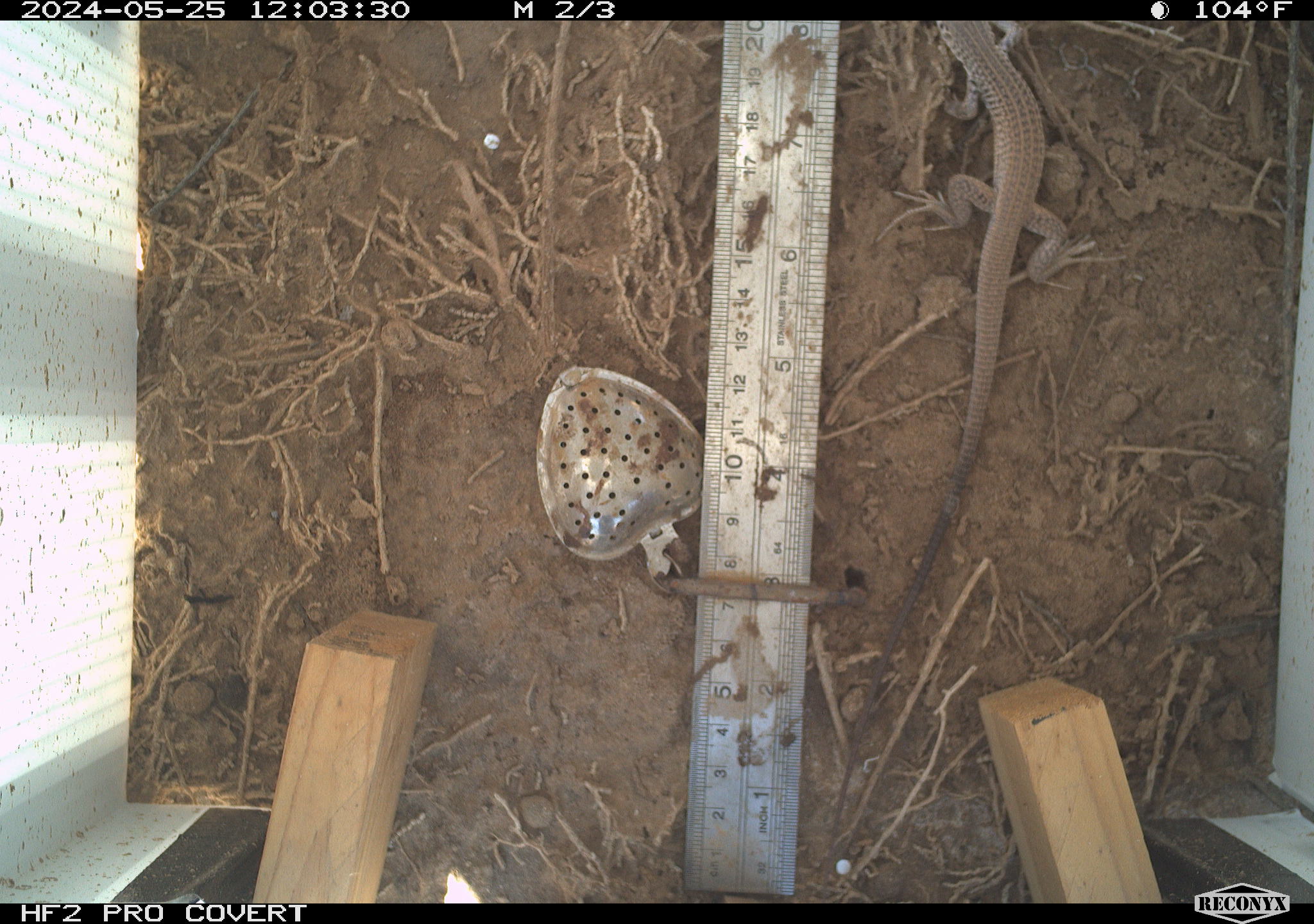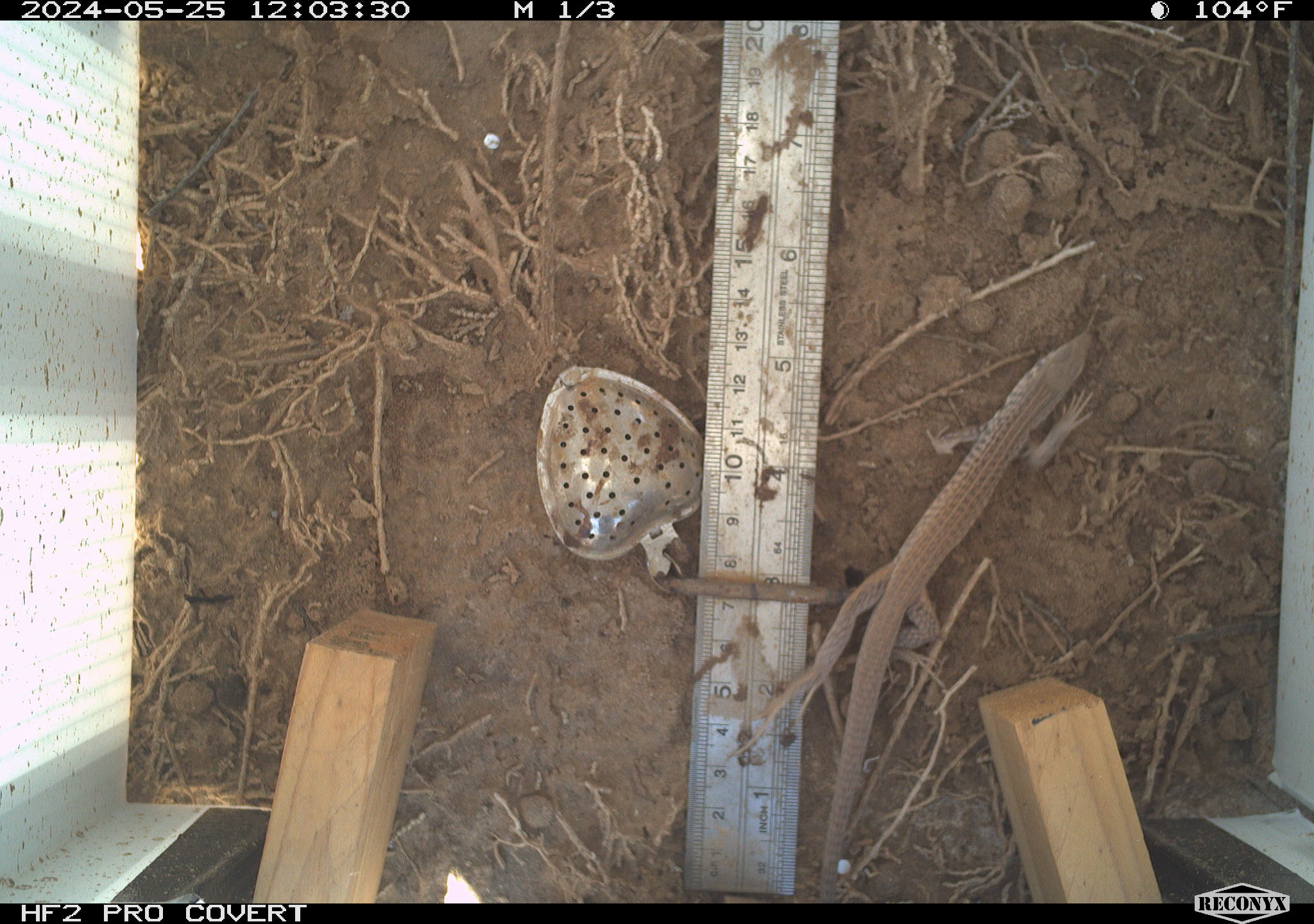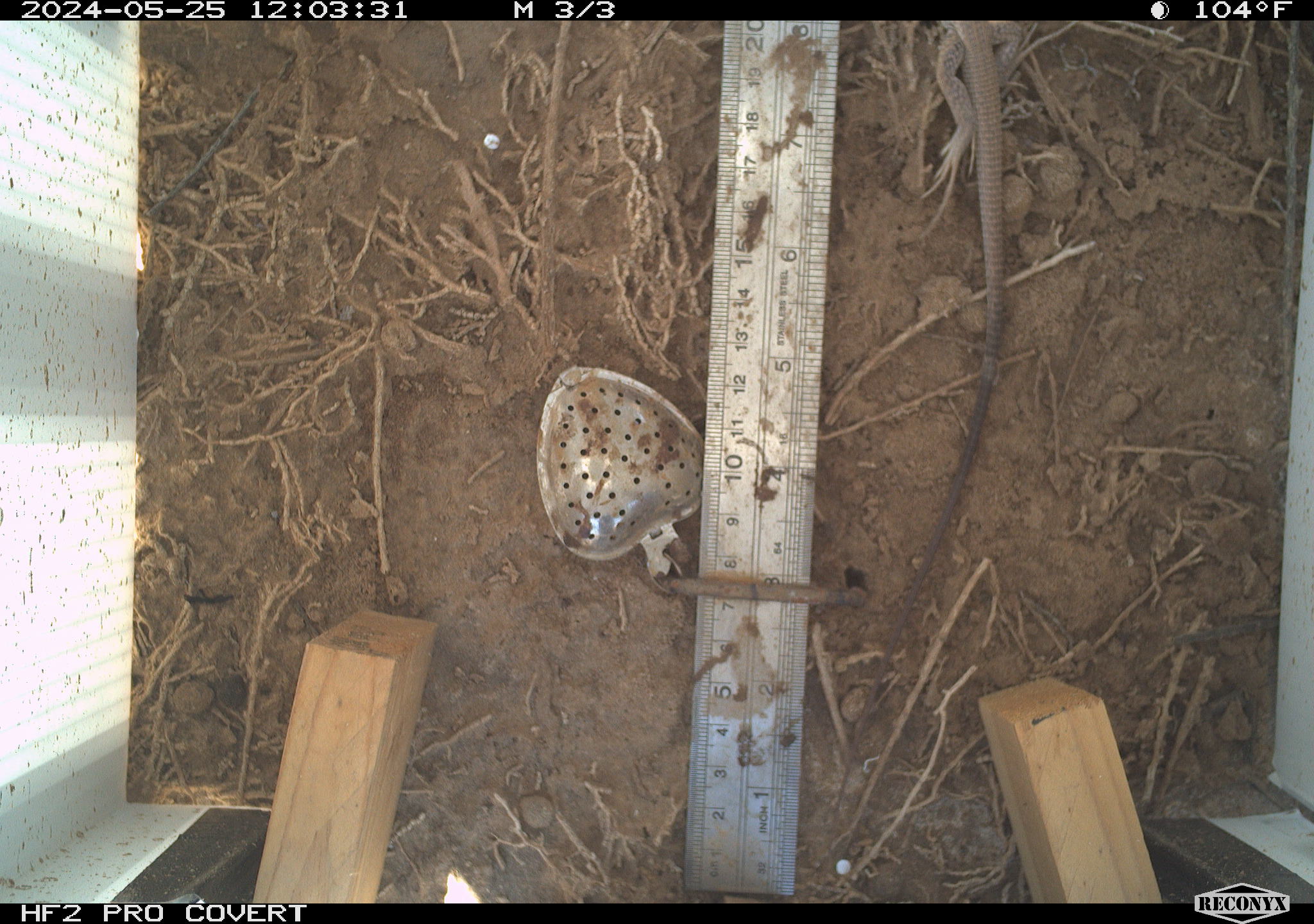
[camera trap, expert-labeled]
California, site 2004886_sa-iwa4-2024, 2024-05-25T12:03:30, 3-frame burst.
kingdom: Animalia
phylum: Chordata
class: Reptilia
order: Squamata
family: Teiidae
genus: Aspidoscelis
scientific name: Aspidoscelis tigris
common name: western whiptail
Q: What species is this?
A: Western whiptail (Aspidoscelis tigris).